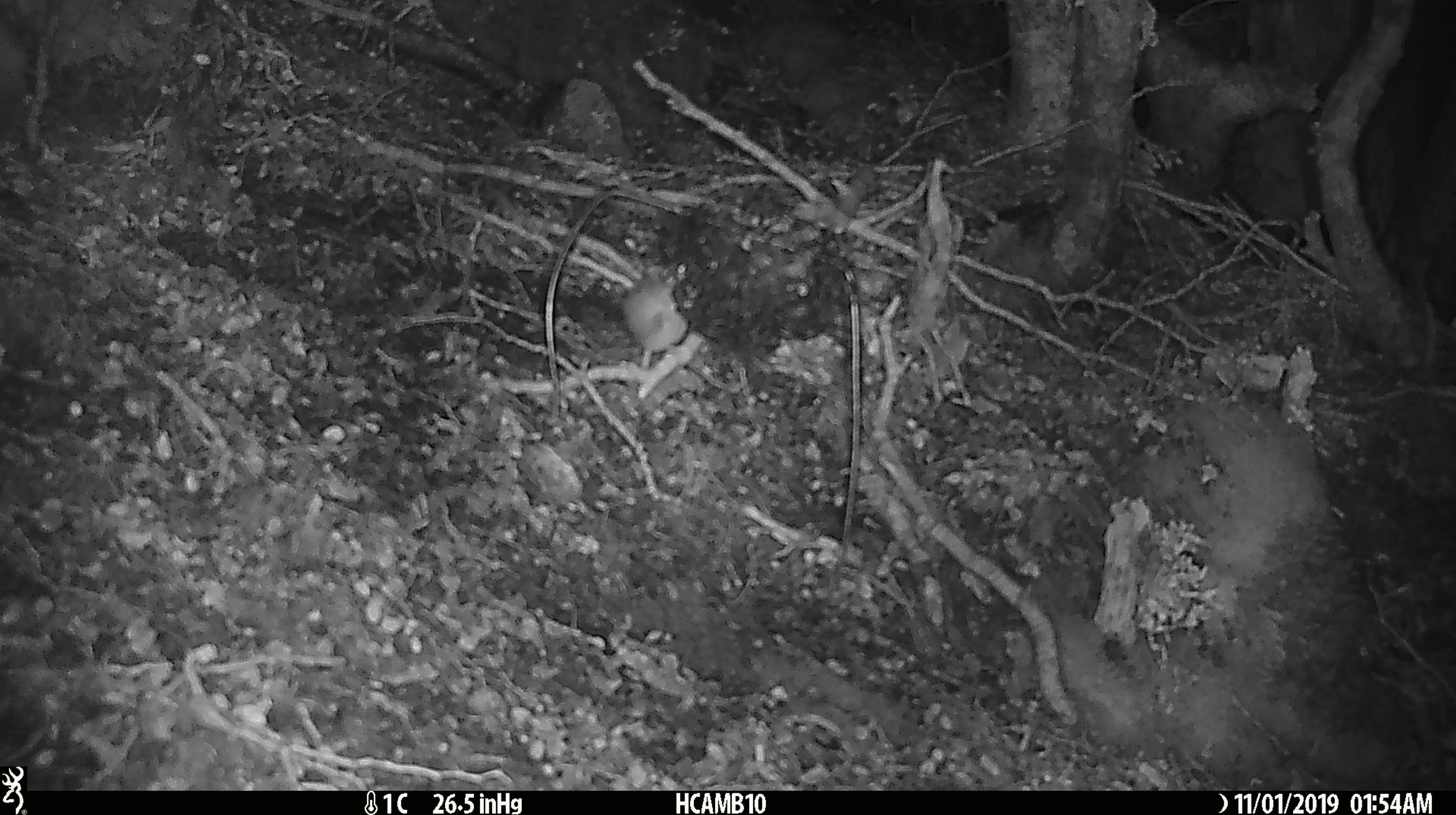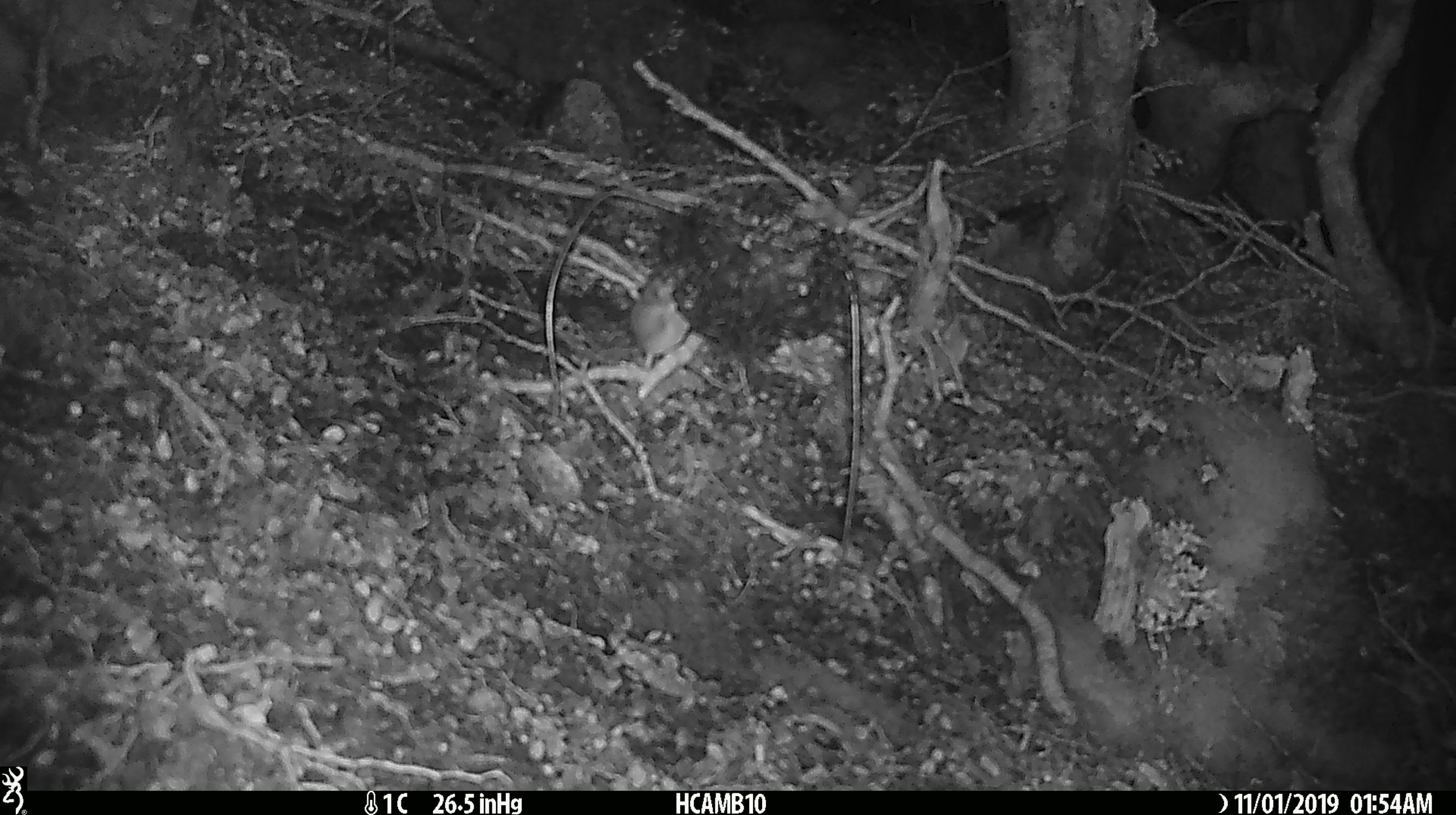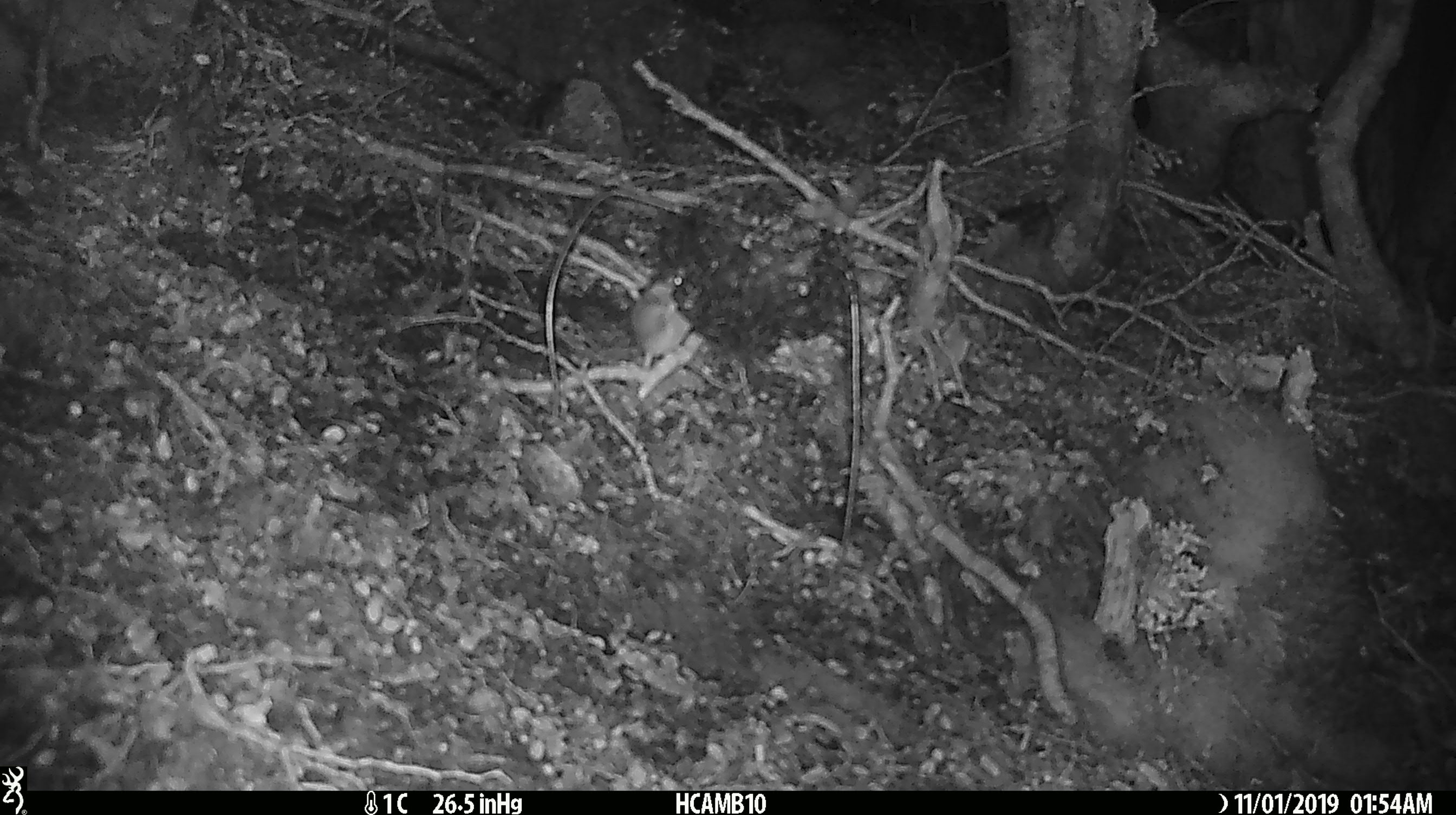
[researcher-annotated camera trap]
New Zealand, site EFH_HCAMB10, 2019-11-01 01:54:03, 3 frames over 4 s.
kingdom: Animalia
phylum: Chordata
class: Mammalia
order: Rodentia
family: Muridae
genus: Mus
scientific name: Mus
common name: mouse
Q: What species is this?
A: Mouse (Mus).